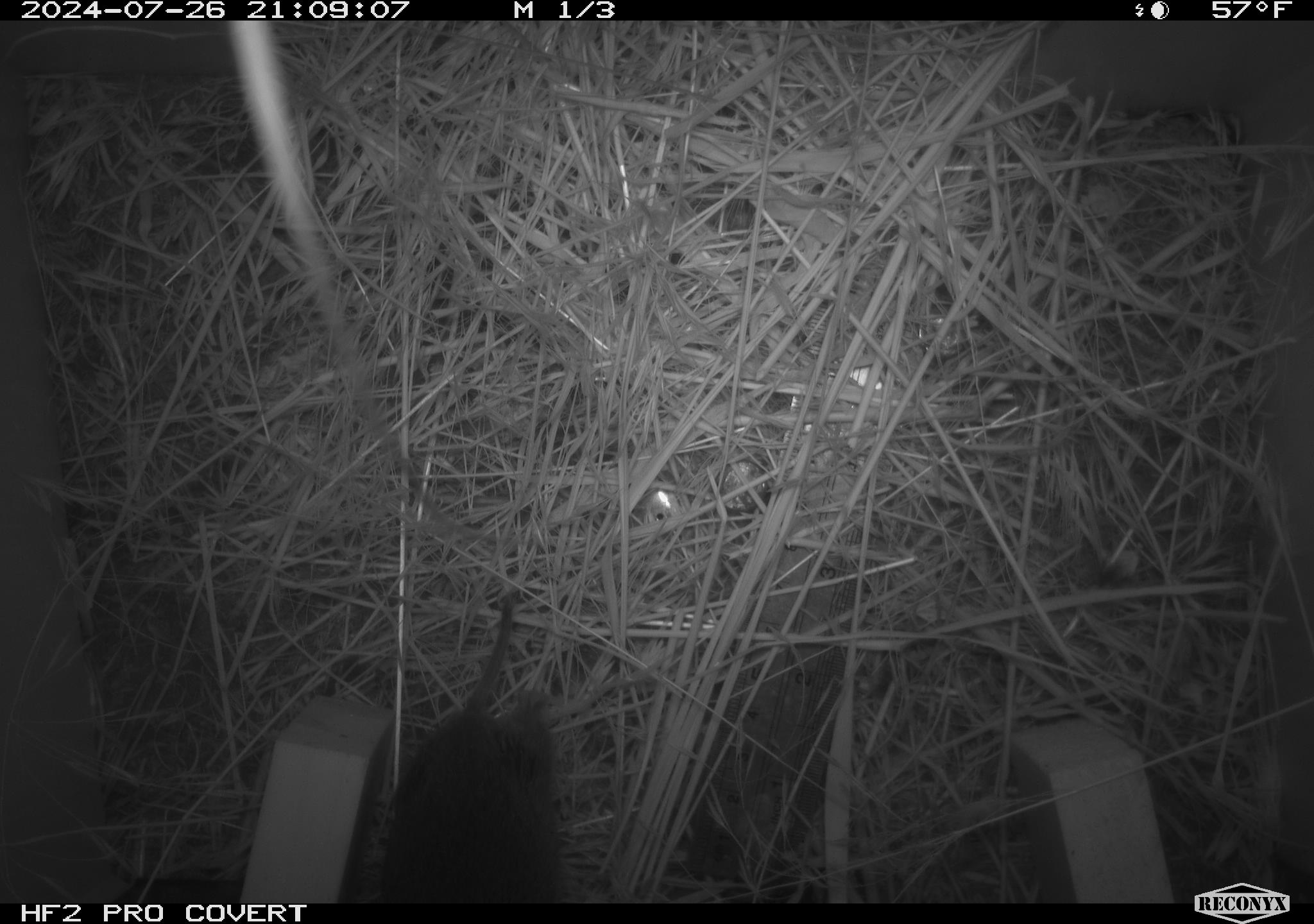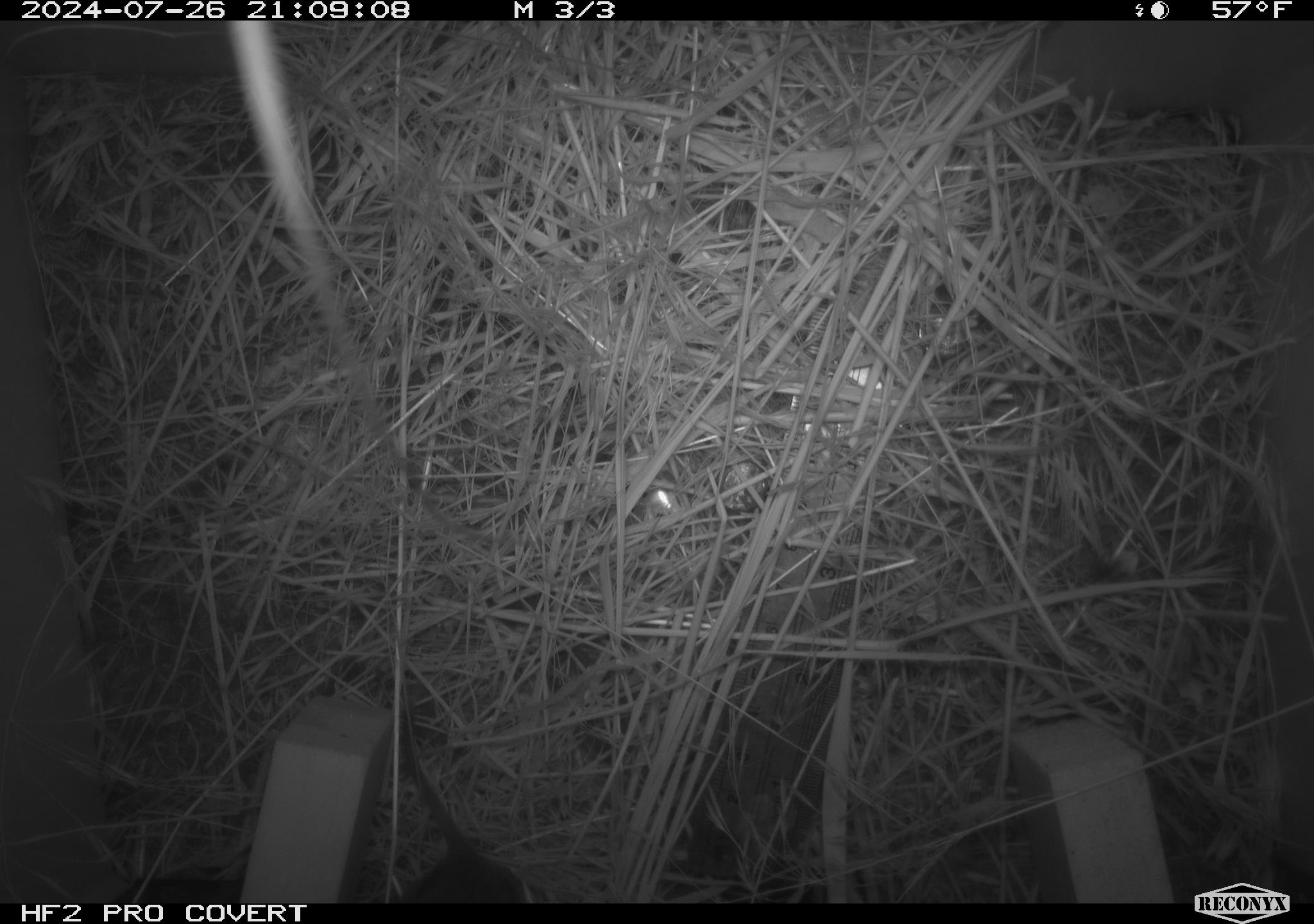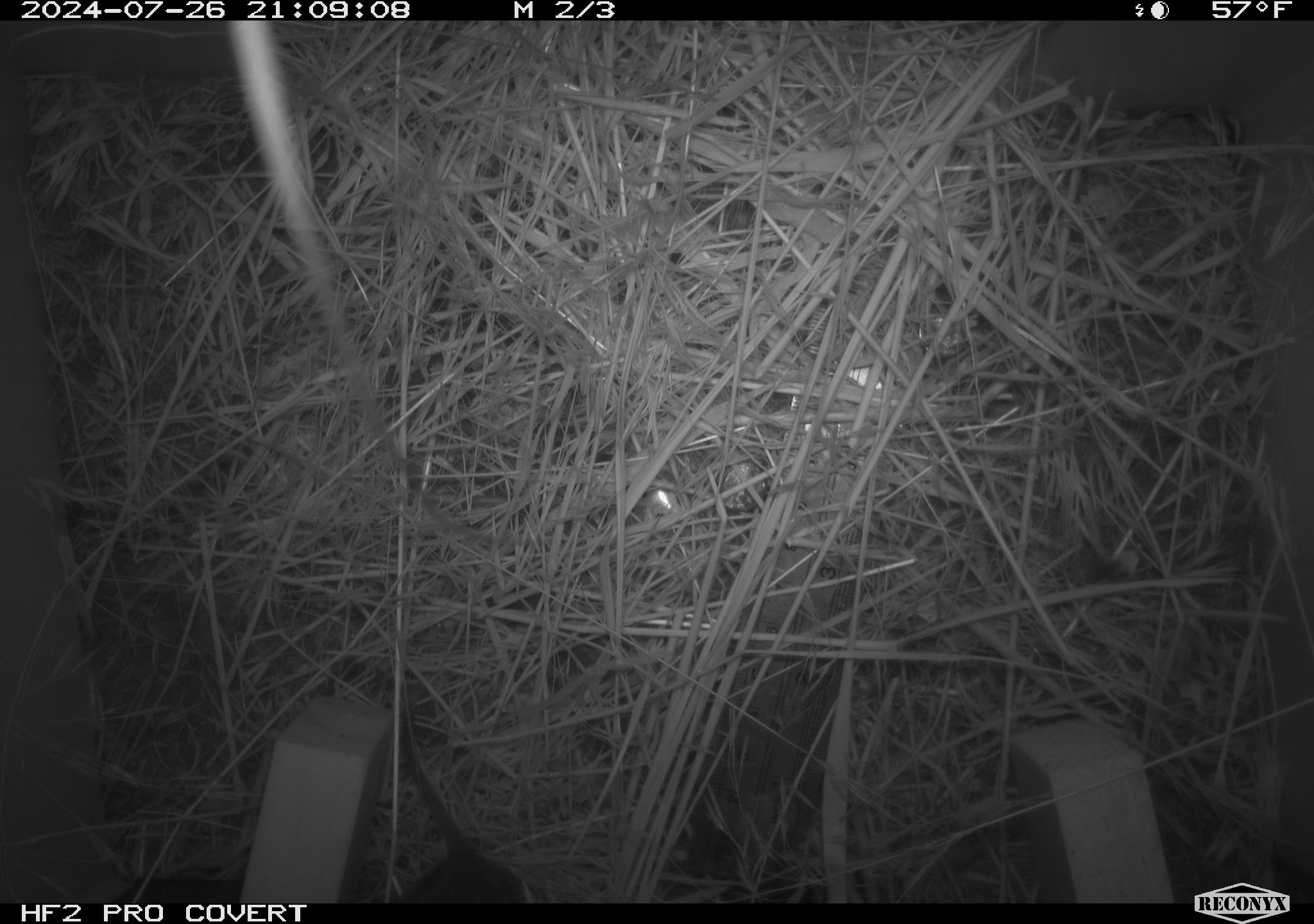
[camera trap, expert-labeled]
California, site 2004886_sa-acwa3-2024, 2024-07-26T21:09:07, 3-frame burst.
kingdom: Animalia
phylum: Chordata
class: Mammalia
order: Rodentia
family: Cricetidae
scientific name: Arvicolinae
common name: voles, lemmings, and muskrats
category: arvicolinae subfamily